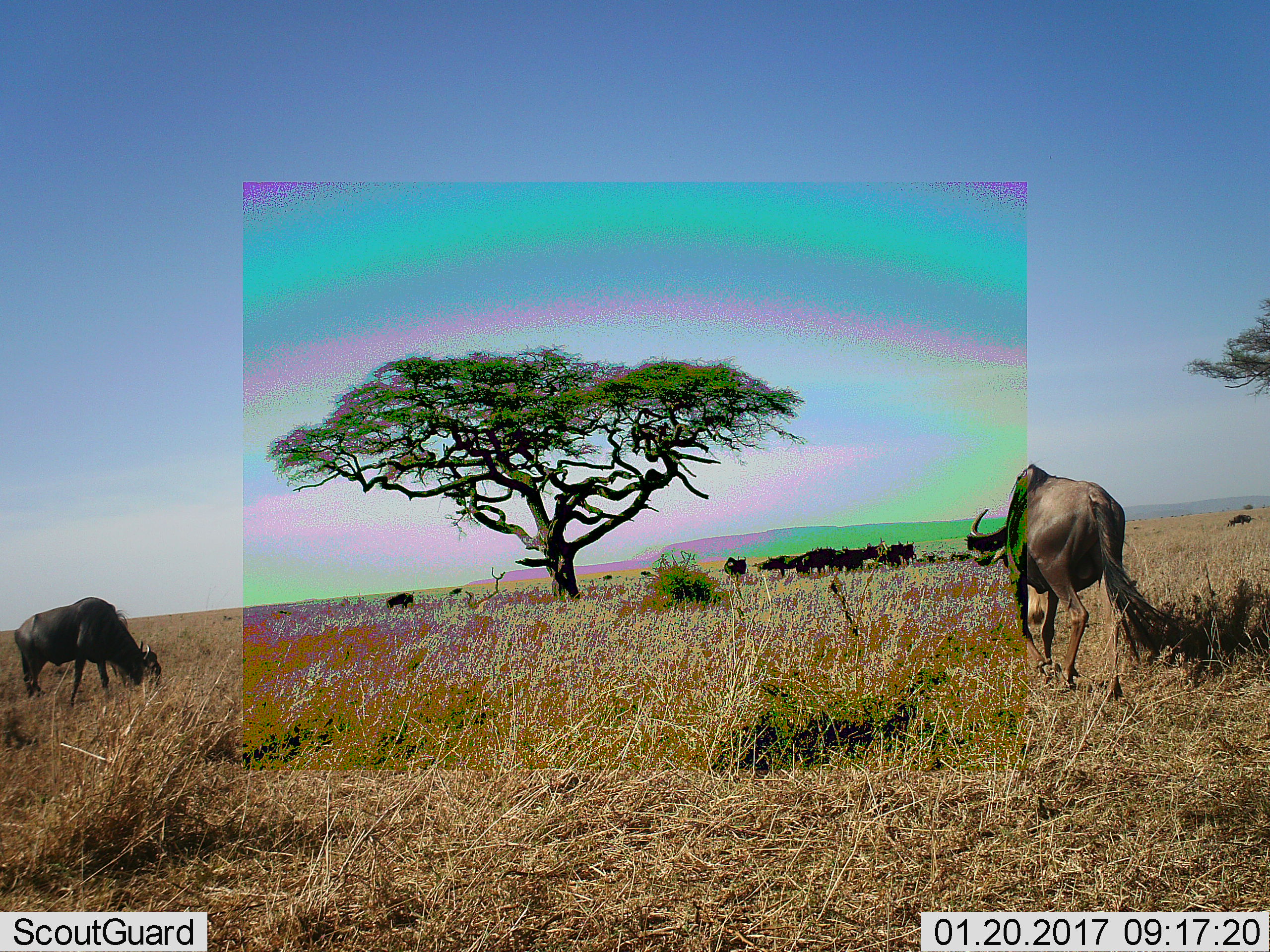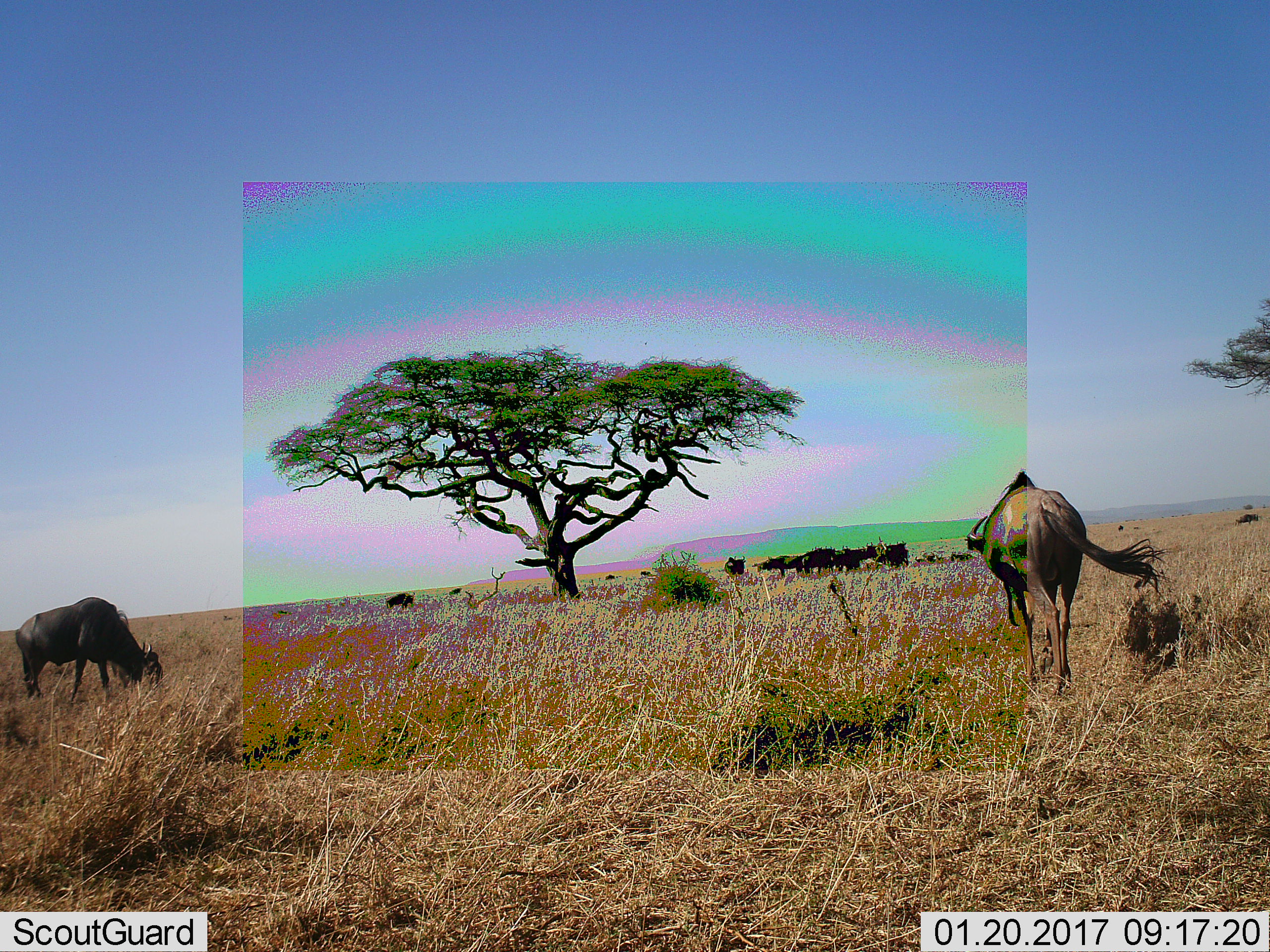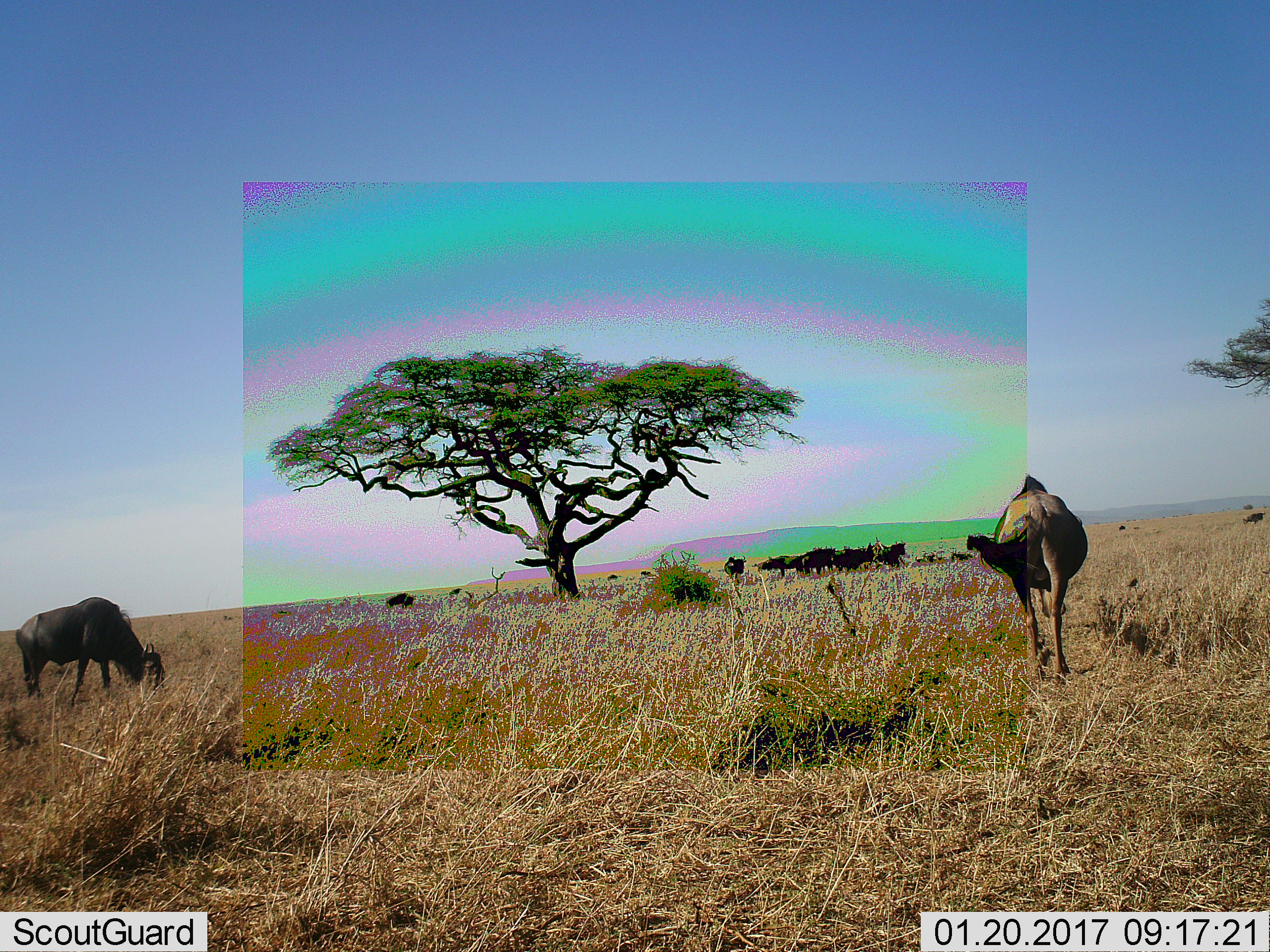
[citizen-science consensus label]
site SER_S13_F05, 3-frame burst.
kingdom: Animalia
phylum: Chordata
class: Mammalia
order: Artiodactyla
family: Bovidae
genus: Connochaetes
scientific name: Connochaetes taurinus taurinus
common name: blue wildebeest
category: wildebeestblue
Wildebeestblue (blue wildebeest) (Connochaetes taurinus taurinus), count 11-50. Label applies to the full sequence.